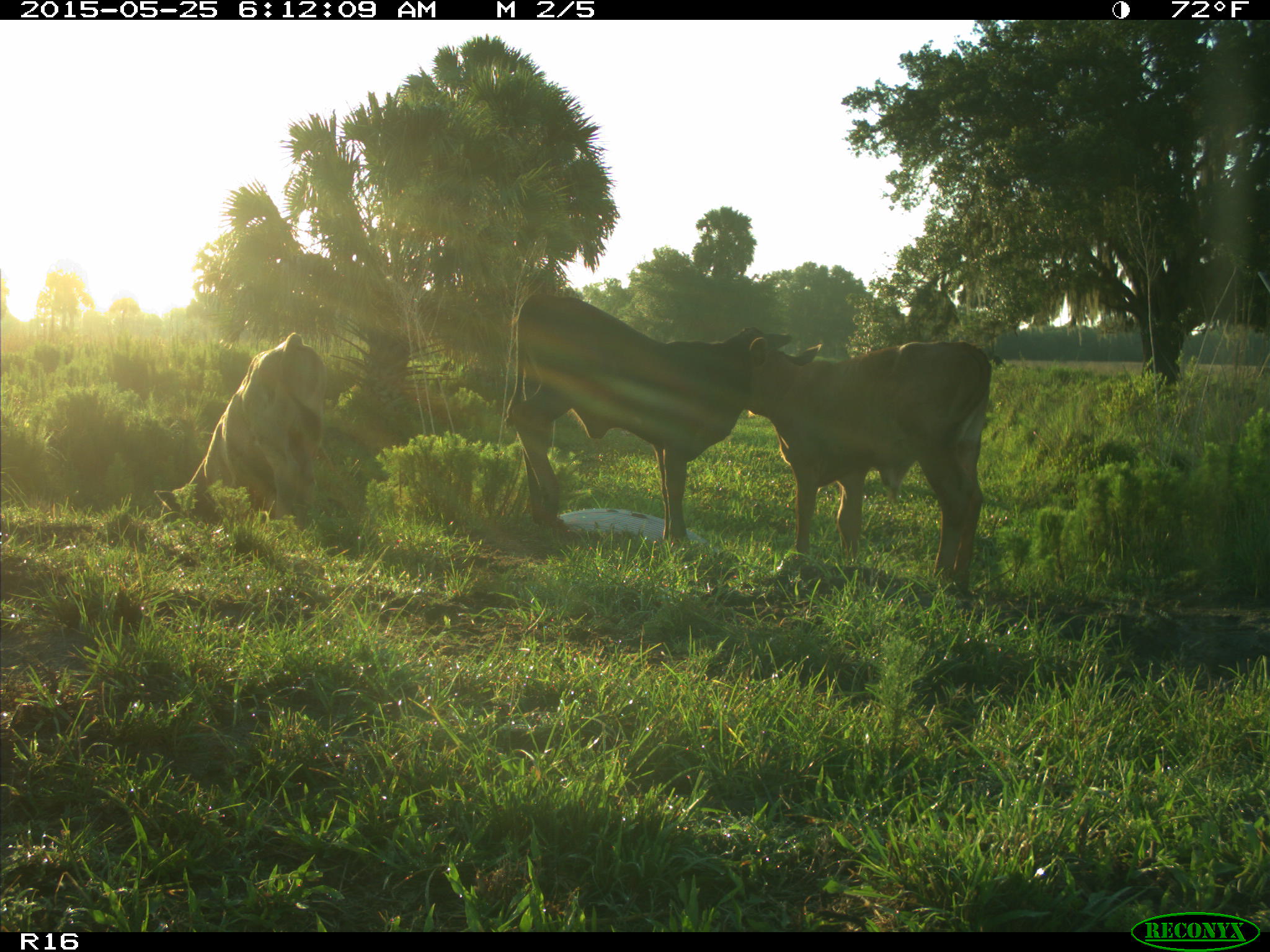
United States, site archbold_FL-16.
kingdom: Animalia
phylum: Chordata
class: Mammalia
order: Artiodactyla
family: Bovidae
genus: Bos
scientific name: Bos taurus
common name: domestic cow